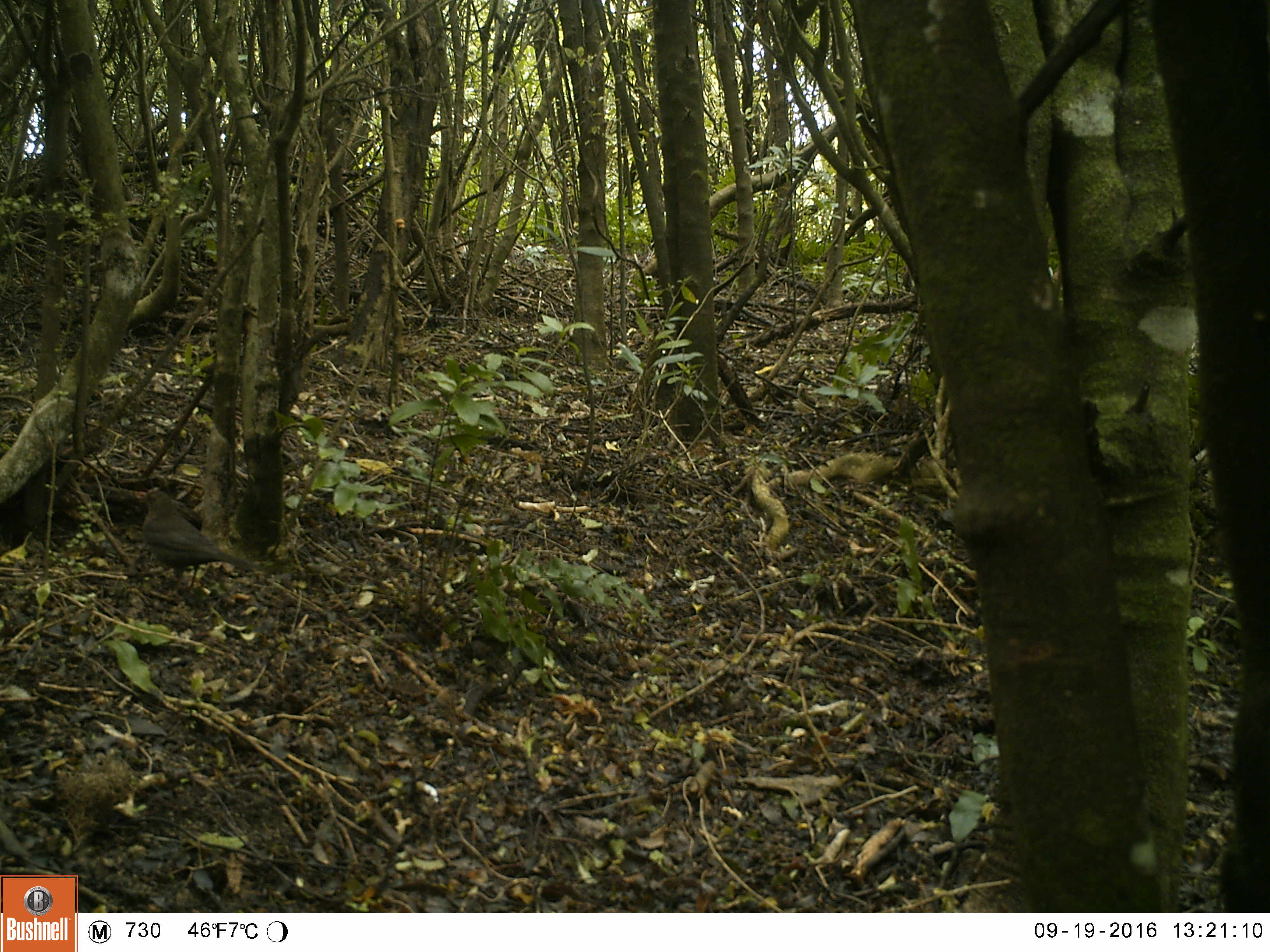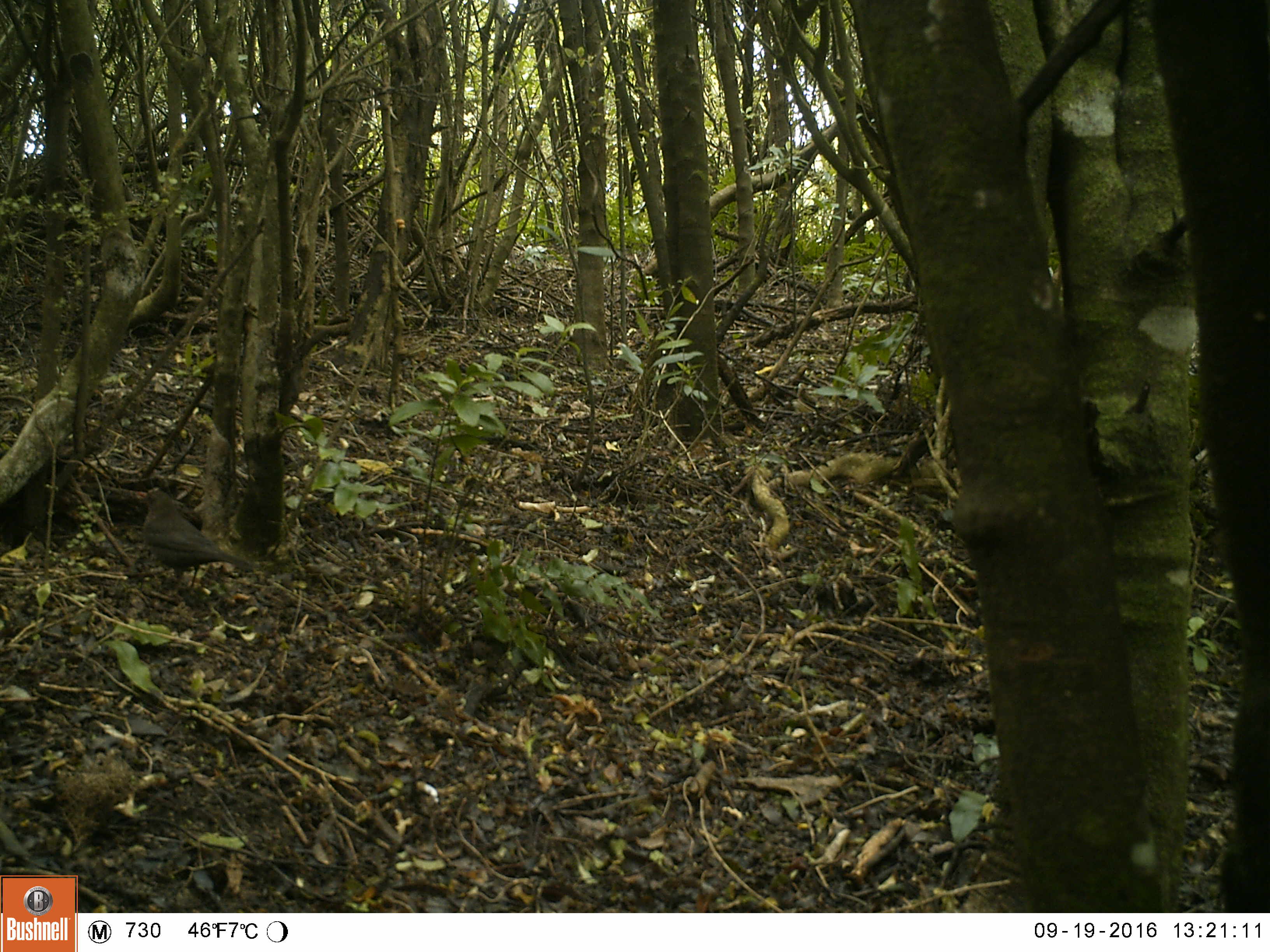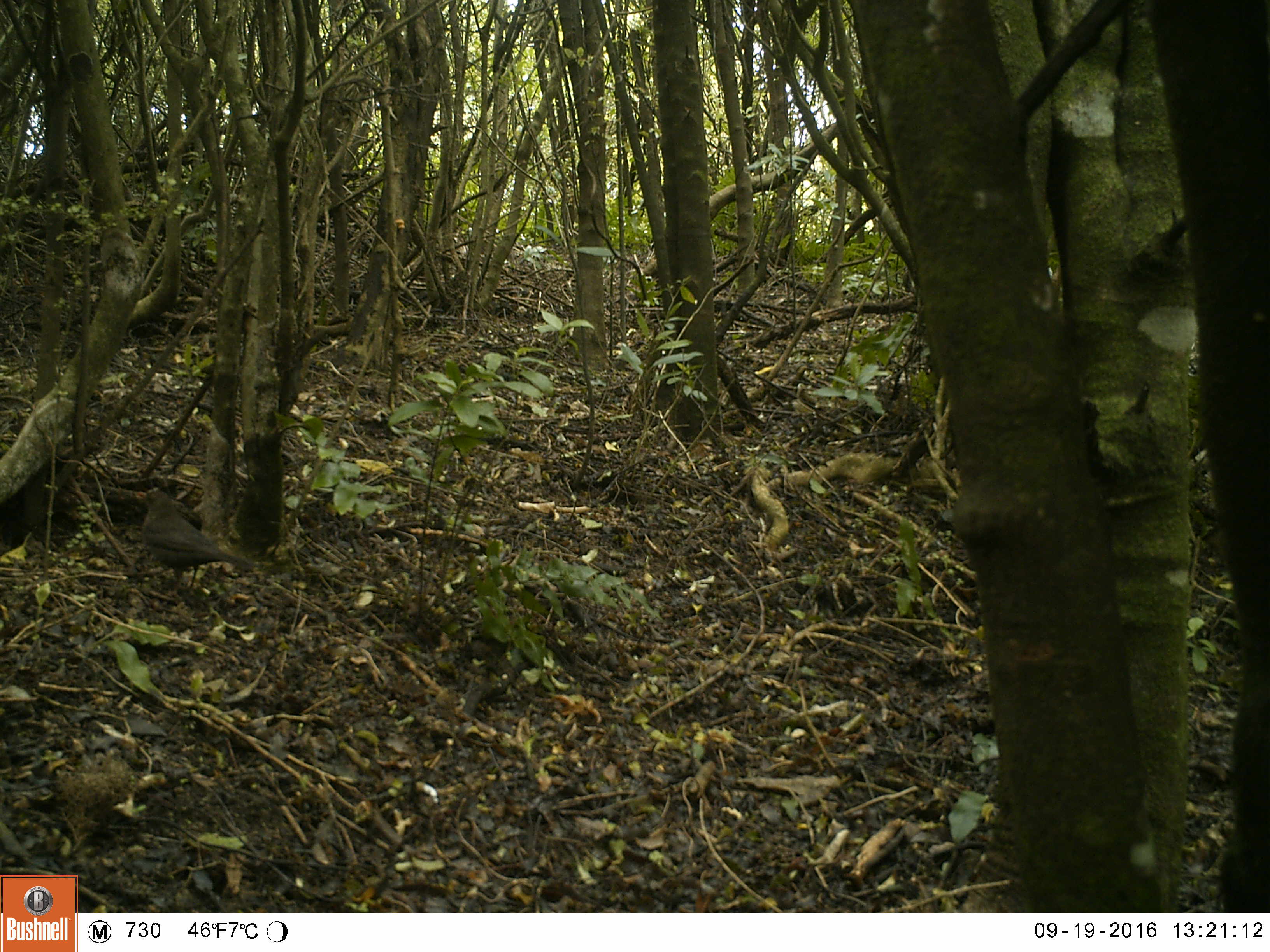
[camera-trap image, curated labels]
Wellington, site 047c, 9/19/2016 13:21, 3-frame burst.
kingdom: Animalia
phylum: Chordata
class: Aves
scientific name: Aves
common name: bird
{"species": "bird (Aves)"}